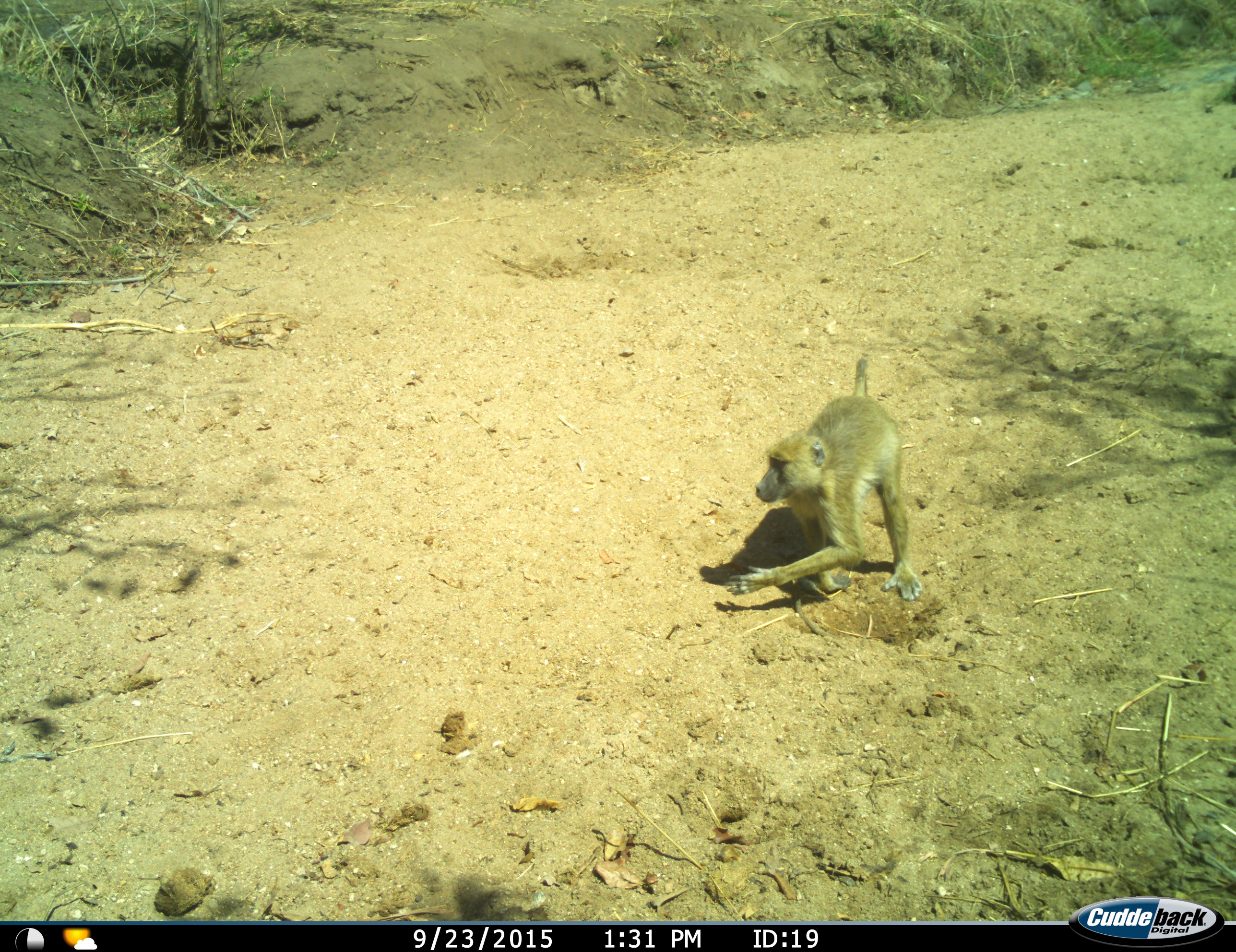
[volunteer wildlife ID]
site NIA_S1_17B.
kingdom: Animalia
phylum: Chordata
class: Mammalia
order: Primates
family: Cercopithecidae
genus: Papio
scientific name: Papio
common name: baboon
Baboon (Papio), count 1. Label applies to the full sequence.